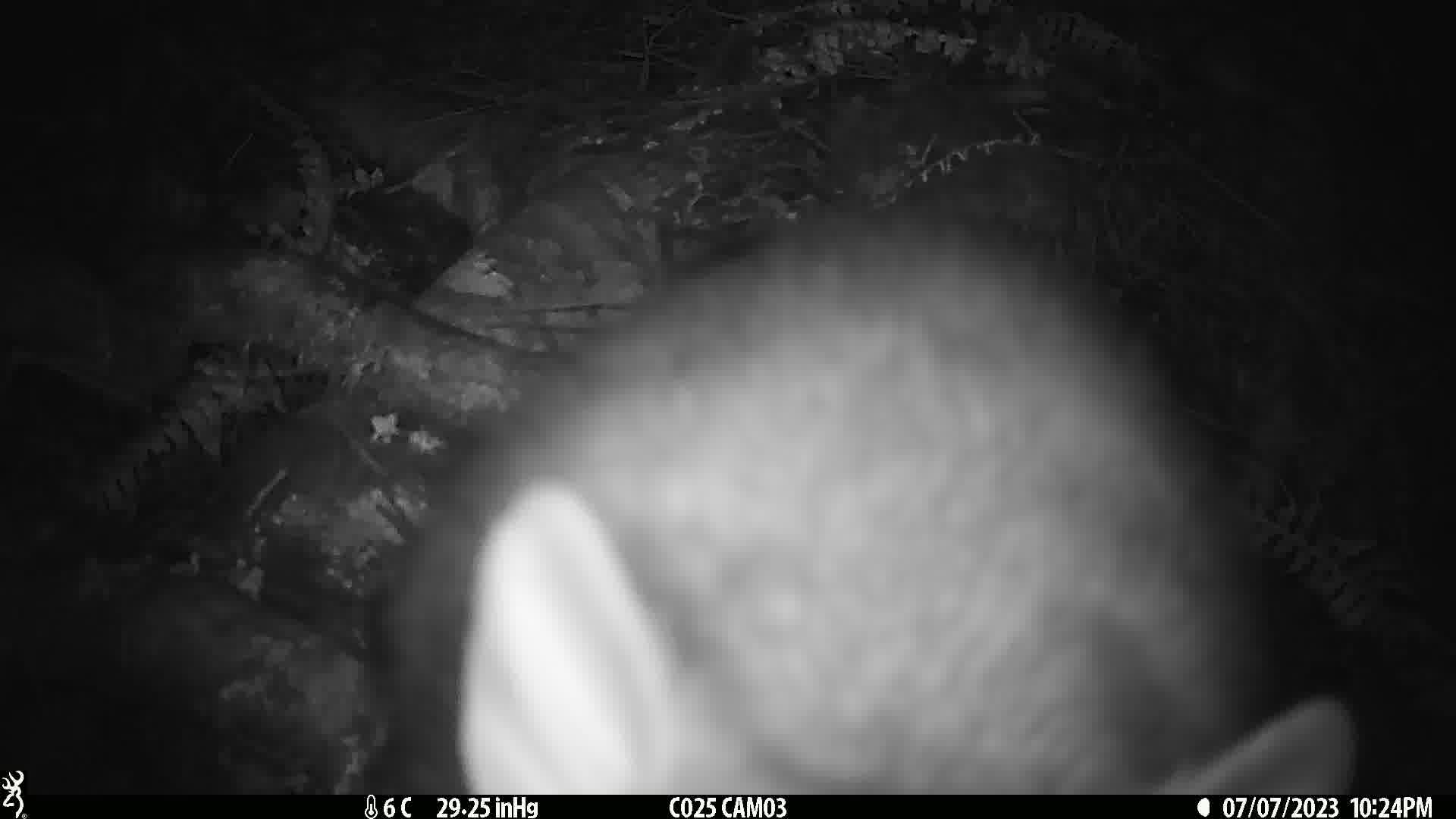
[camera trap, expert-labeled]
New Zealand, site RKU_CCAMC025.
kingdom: Animalia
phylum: Chordata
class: Mammalia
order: Diprotodontia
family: Phalangeridae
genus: Trichosurus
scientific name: Trichosurus vulpecula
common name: common brushtail possum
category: possum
Possum (common brushtail possum) (Trichosurus vulpecula).